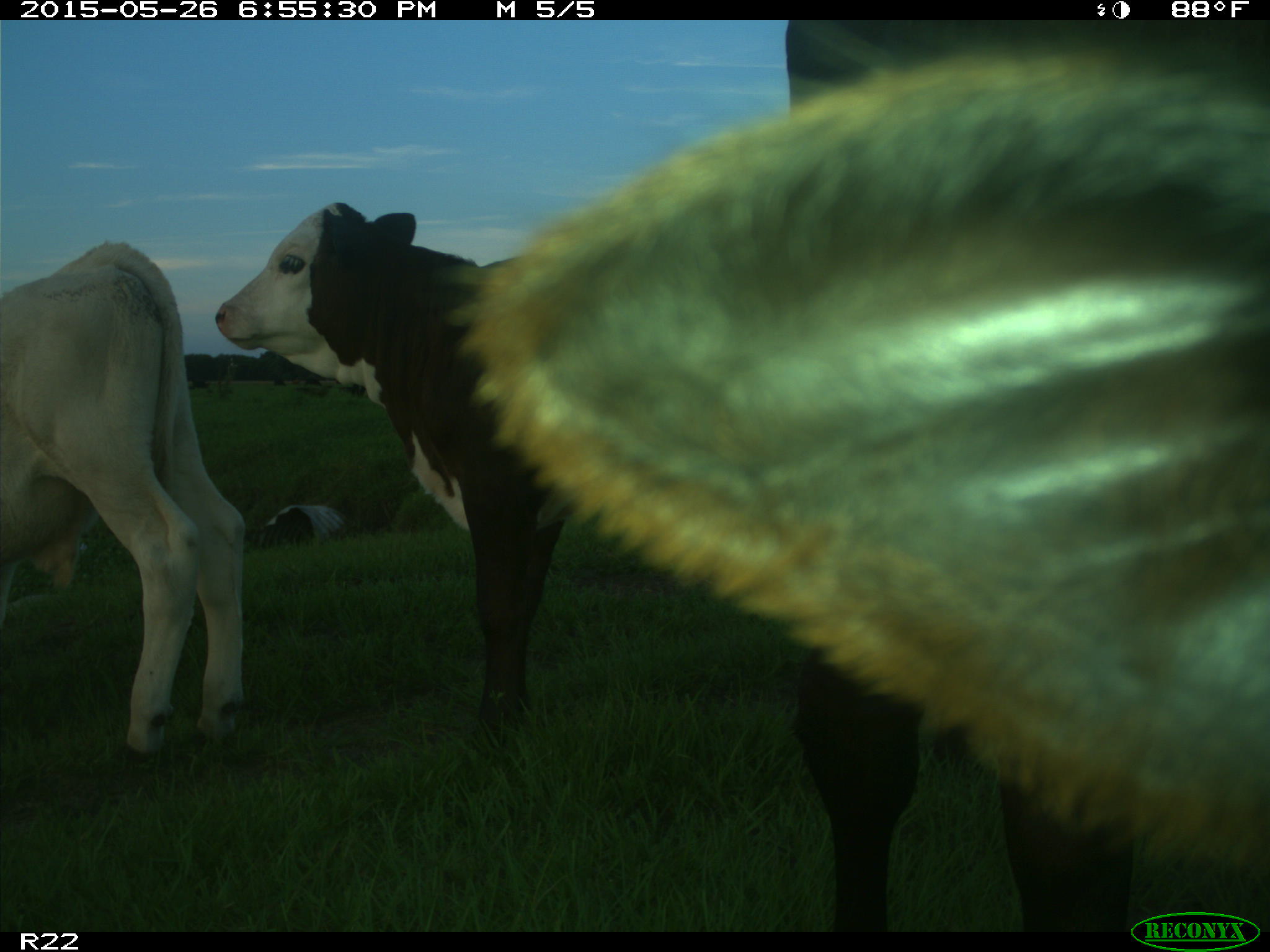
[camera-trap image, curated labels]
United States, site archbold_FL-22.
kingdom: Animalia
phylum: Chordata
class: Mammalia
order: Artiodactyla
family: Bovidae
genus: Bos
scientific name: Bos taurus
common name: domestic cow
Bos taurus (domestic cow).